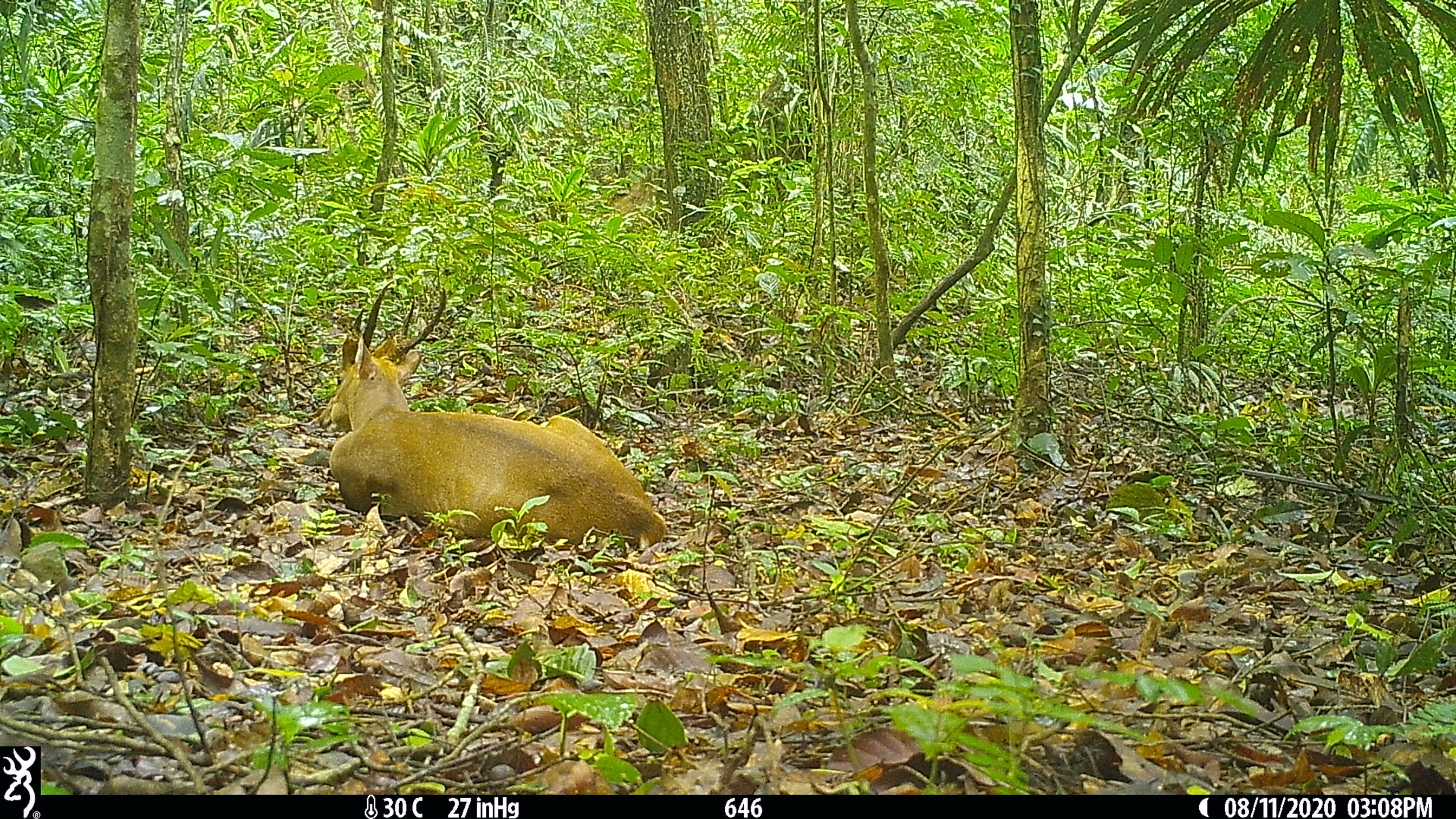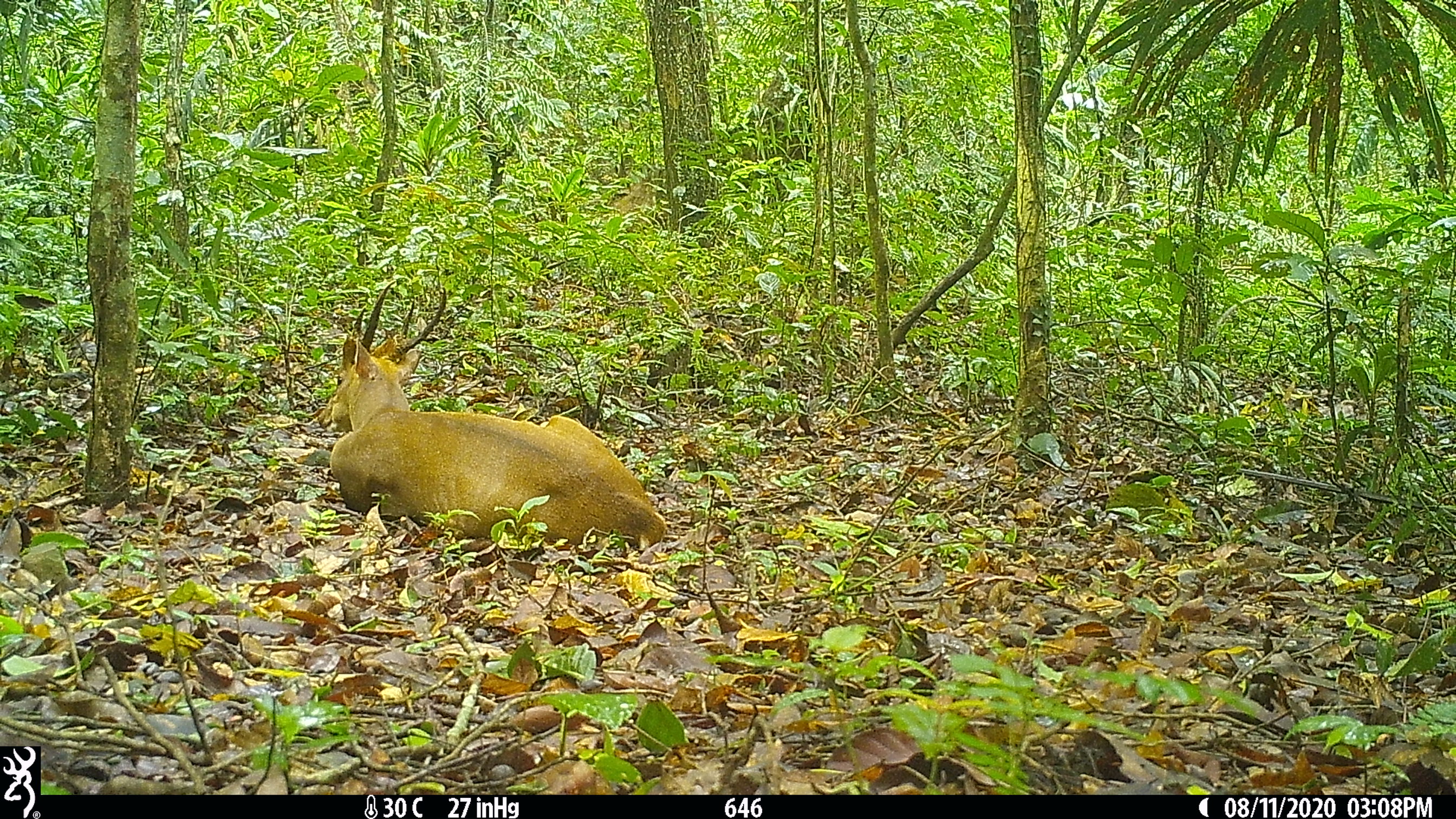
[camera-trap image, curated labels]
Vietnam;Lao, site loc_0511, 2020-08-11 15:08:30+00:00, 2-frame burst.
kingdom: Animalia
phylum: Chordata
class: Mammalia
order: Artiodactyla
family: Cervidae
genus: Muntiacus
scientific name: Muntiacus vuquangensis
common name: large-antlered muntjac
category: large antlered muntjac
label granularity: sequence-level